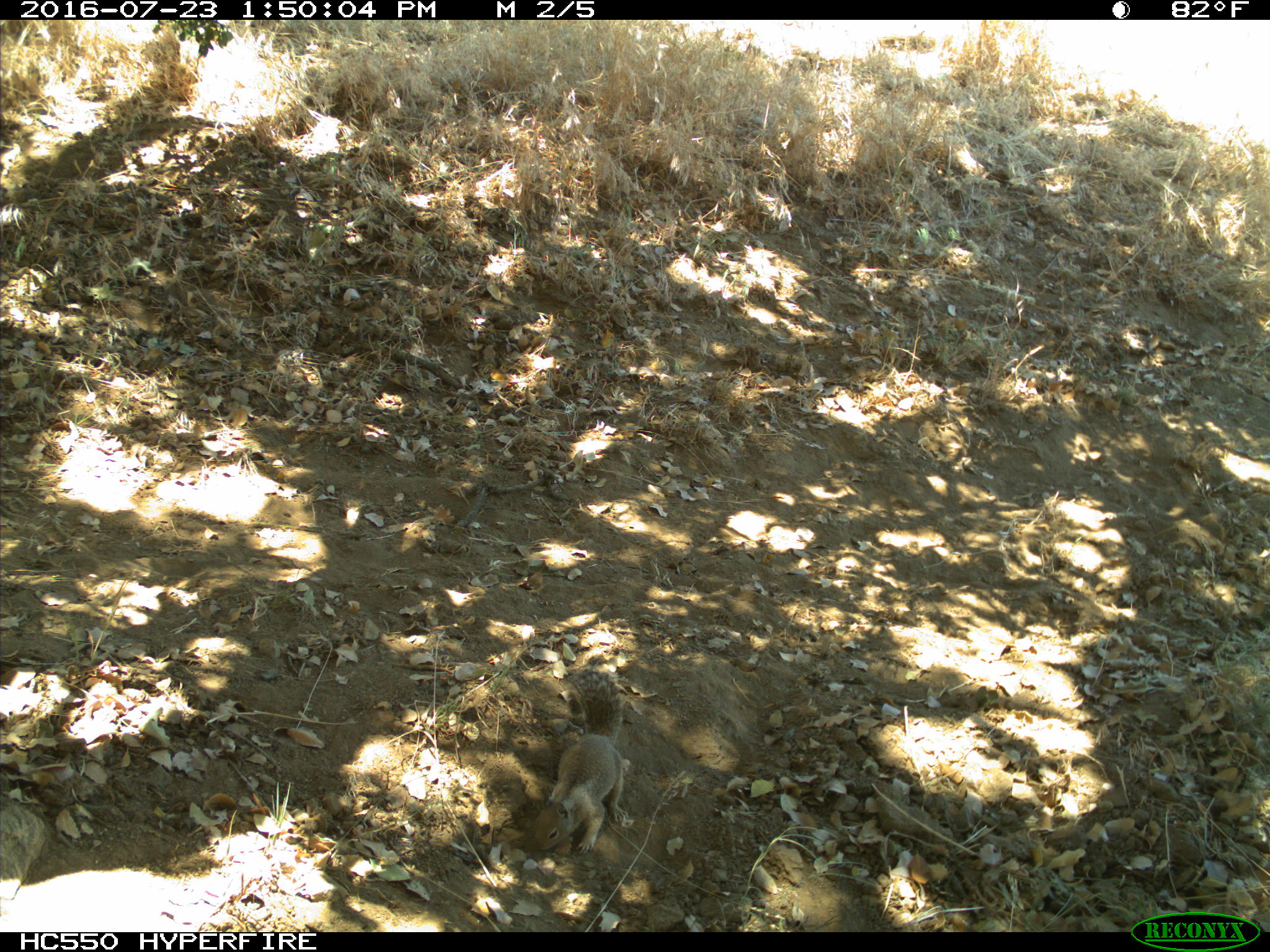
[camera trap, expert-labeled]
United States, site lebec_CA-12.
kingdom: Animalia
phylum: Chordata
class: Mammalia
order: Rodentia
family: Sciuridae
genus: Otospermophilus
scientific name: Otospermophilus beecheyi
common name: california ground squirrel